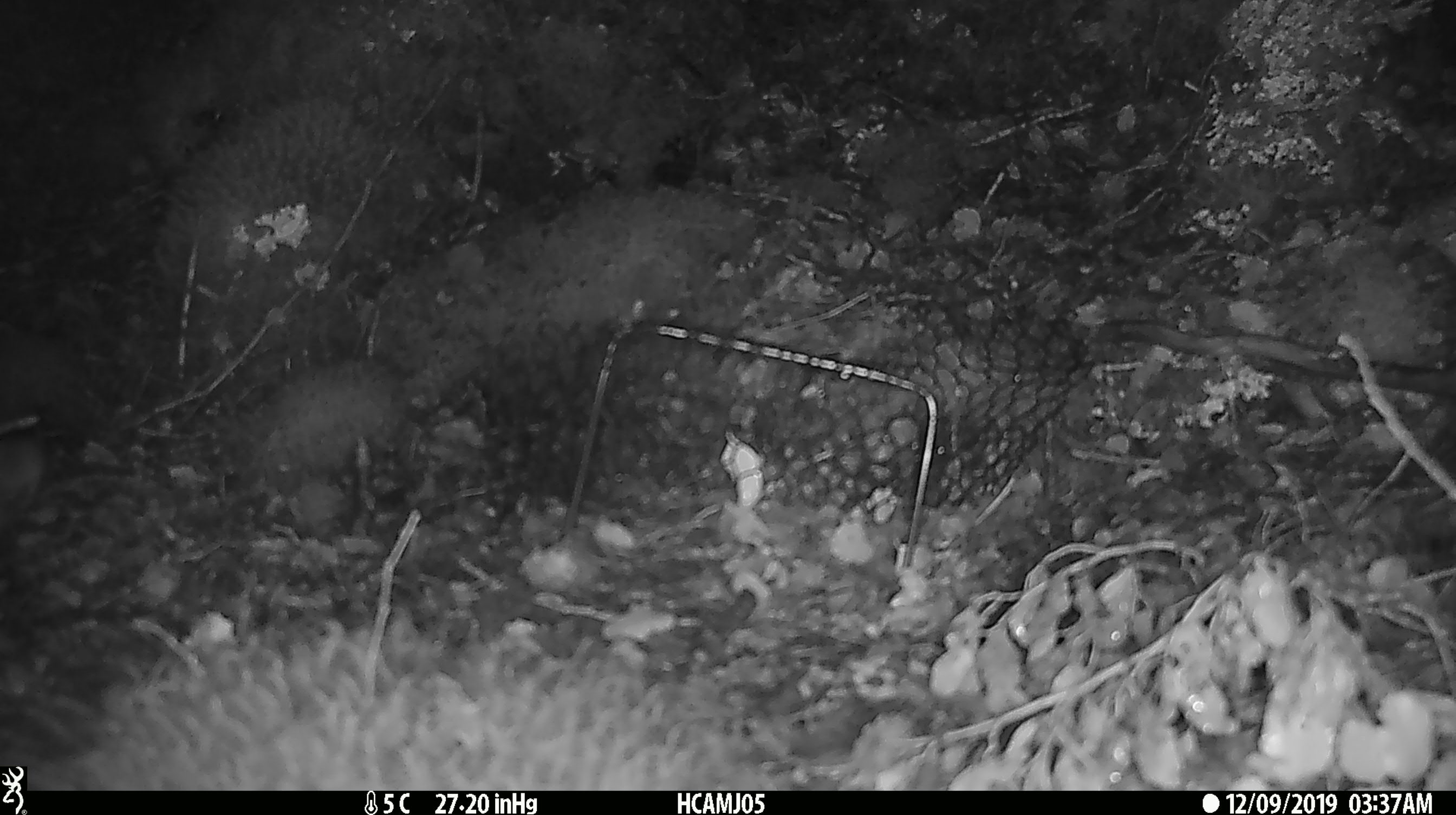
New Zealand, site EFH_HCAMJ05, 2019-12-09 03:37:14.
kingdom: Animalia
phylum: Chordata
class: Mammalia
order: Rodentia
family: Muridae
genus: Mus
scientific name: Mus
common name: mouse